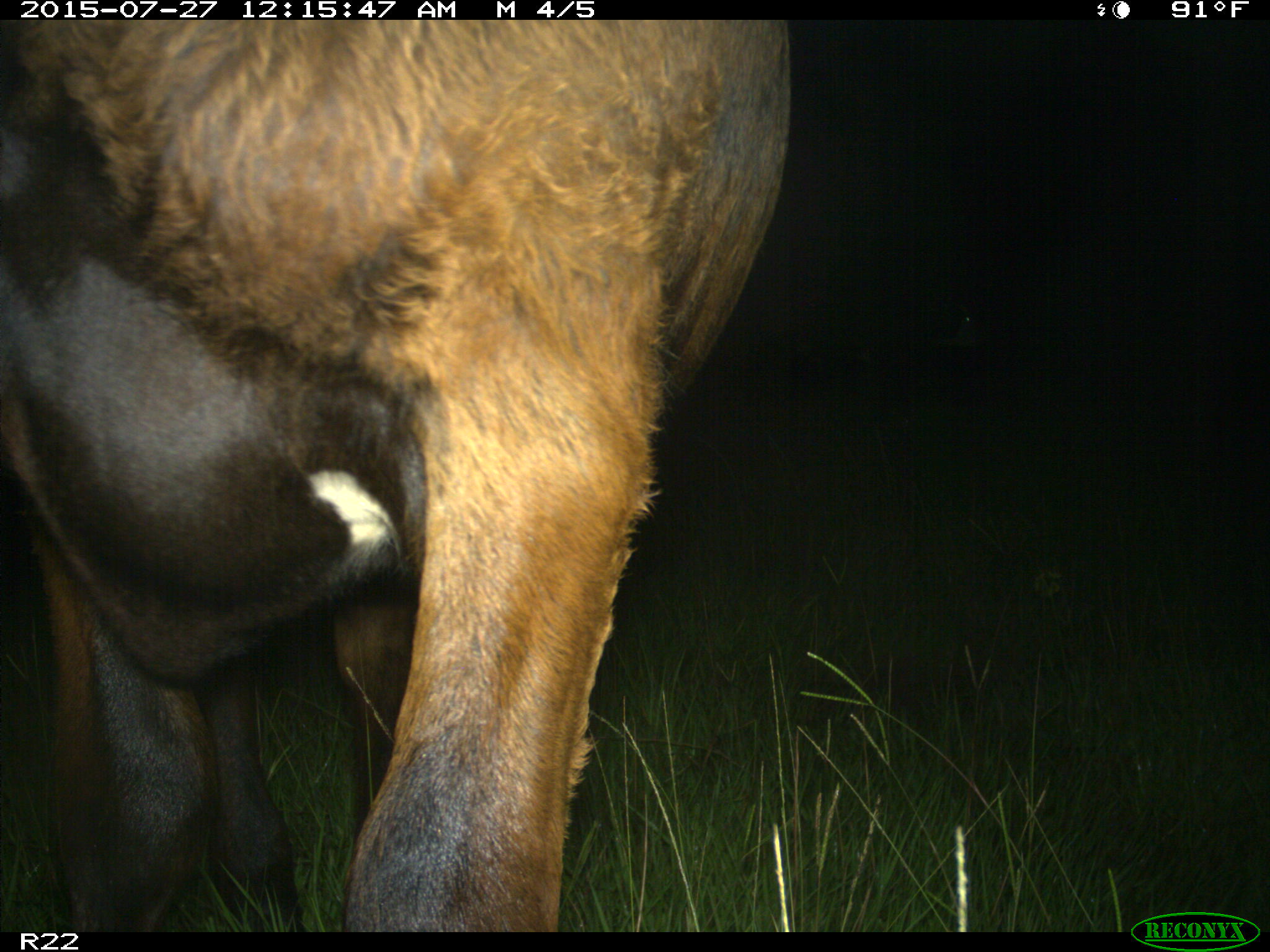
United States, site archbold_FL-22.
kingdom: Animalia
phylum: Chordata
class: Mammalia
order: Artiodactyla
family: Bovidae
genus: Bos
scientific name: Bos taurus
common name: domestic cow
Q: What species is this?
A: Bos taurus (domestic cow).